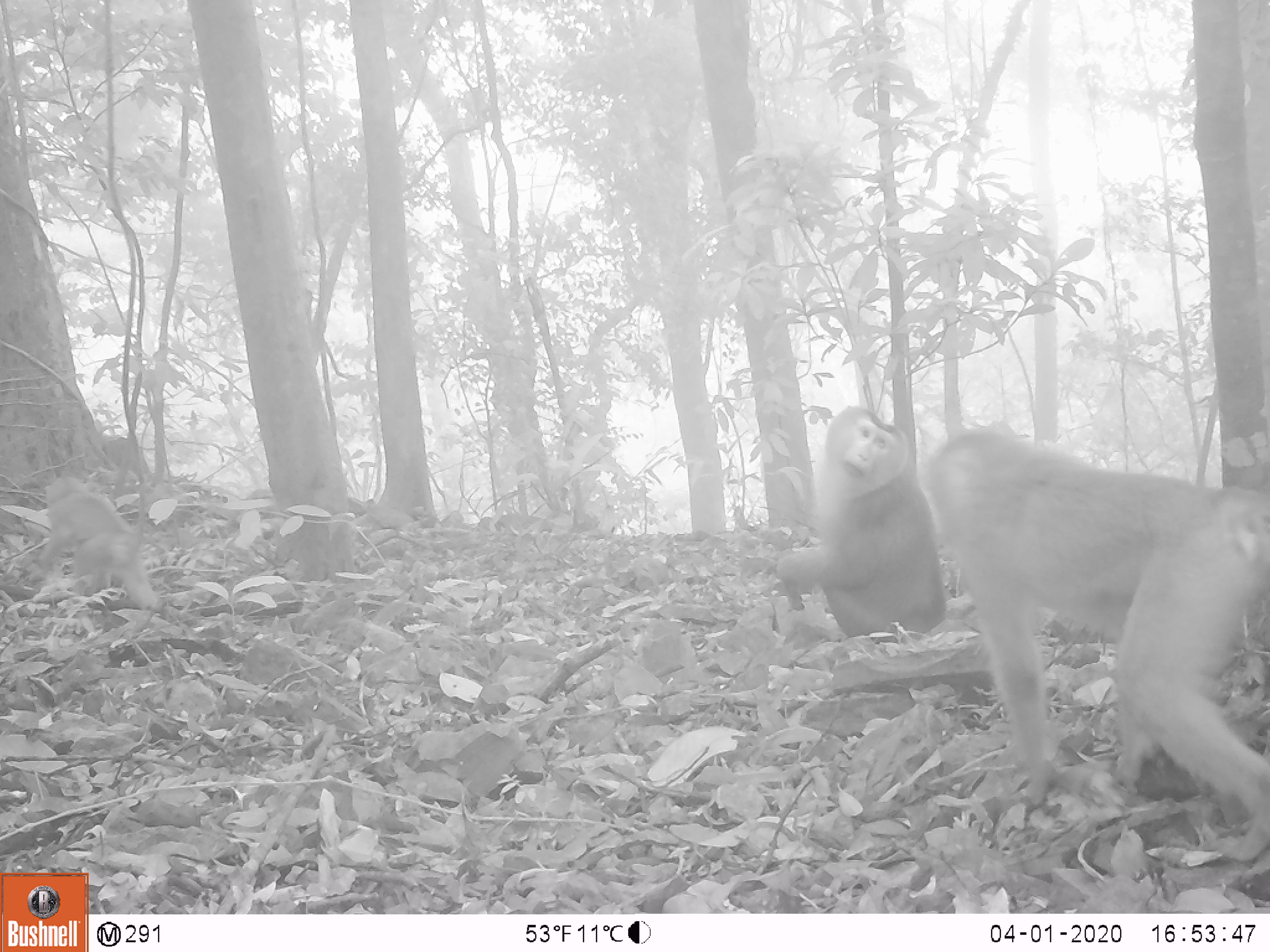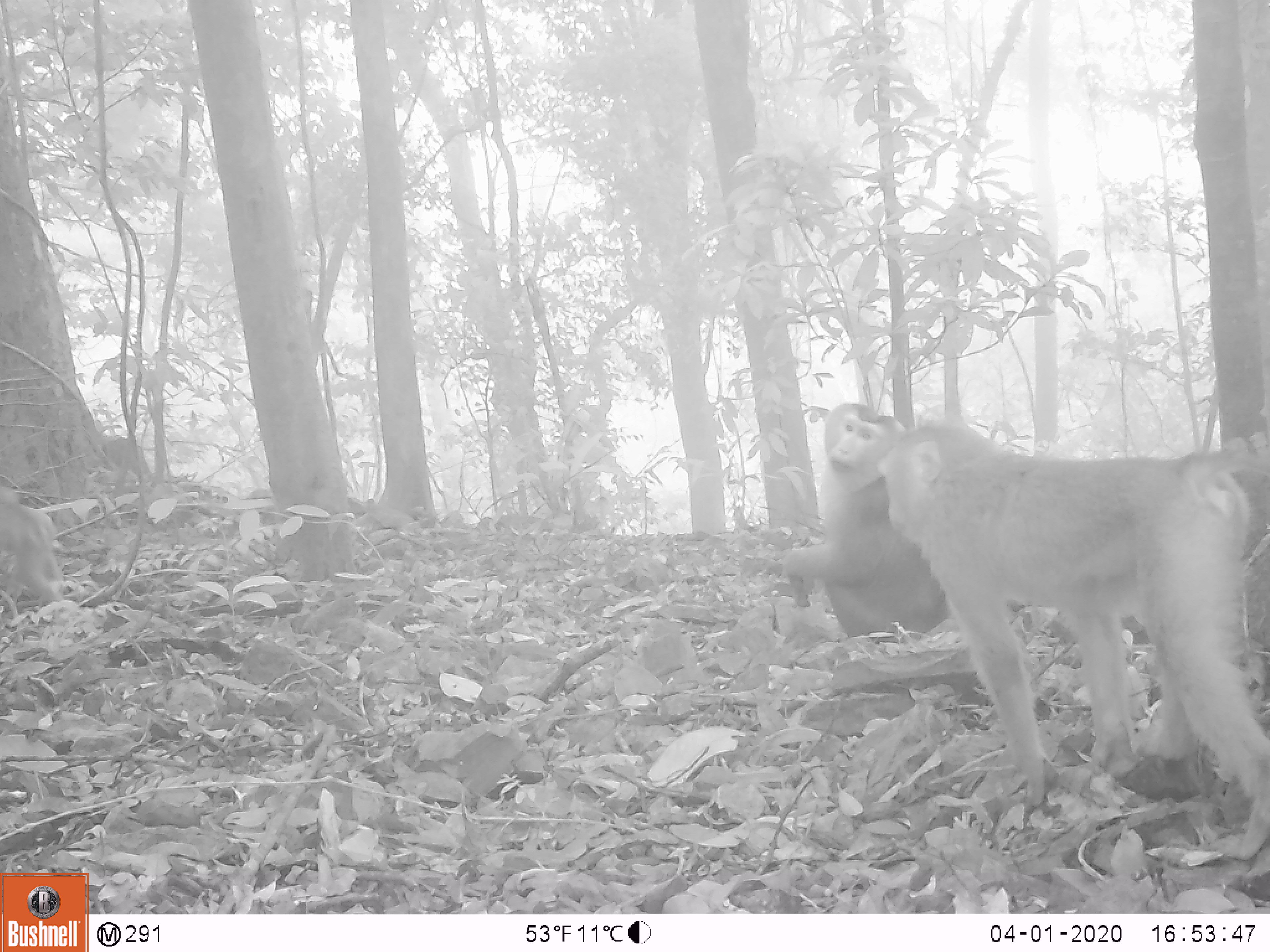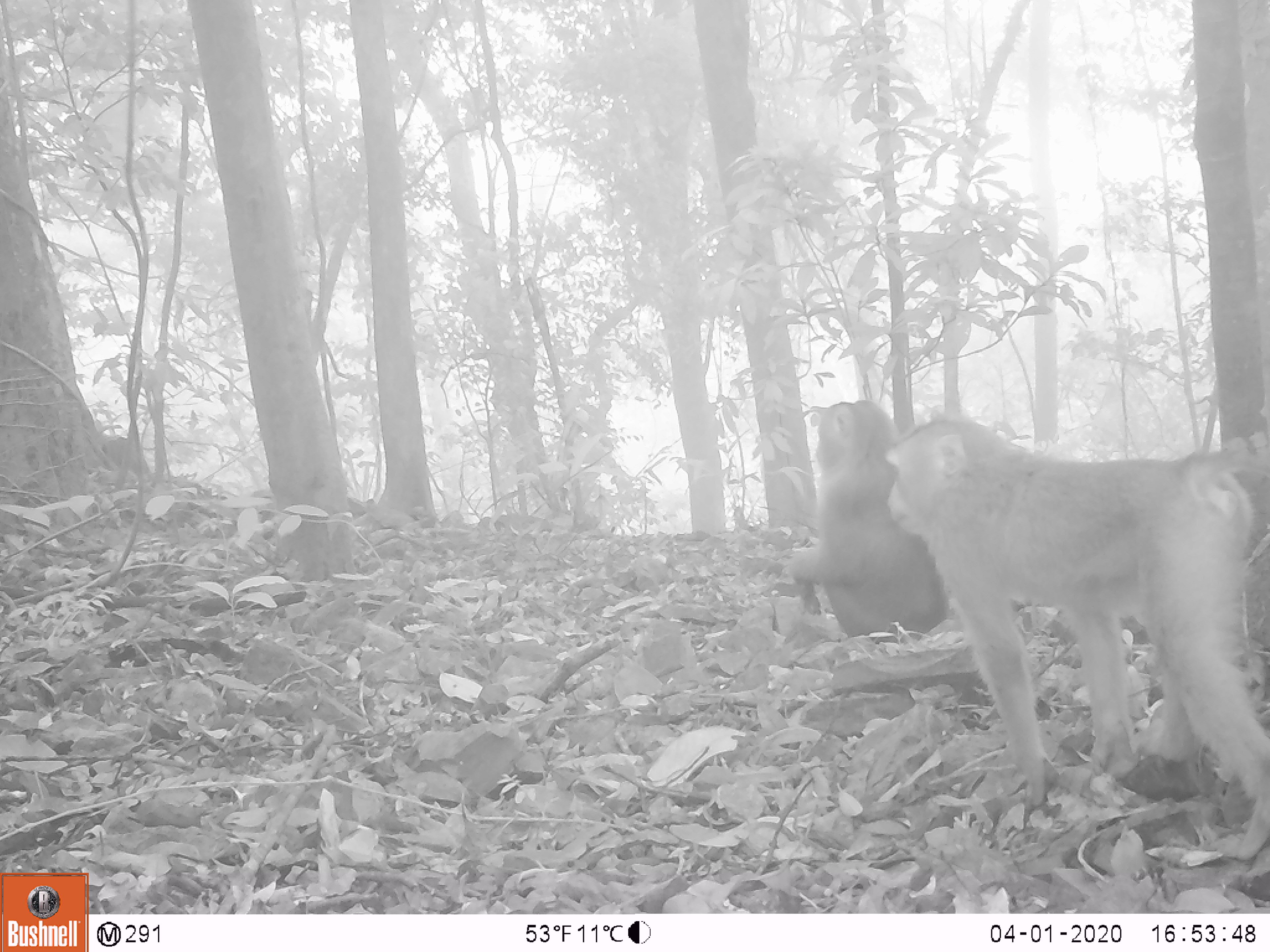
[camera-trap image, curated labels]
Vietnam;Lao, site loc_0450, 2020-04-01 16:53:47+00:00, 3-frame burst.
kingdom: Animalia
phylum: Chordata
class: Mammalia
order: Primates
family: Cercopithecidae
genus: Macaca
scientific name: Macaca nemestrina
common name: pig-tailed macaque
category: pig tailed macaque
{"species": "pig tailed macaque (pig-tailed macaque) (Macaca nemestrina)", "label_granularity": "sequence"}